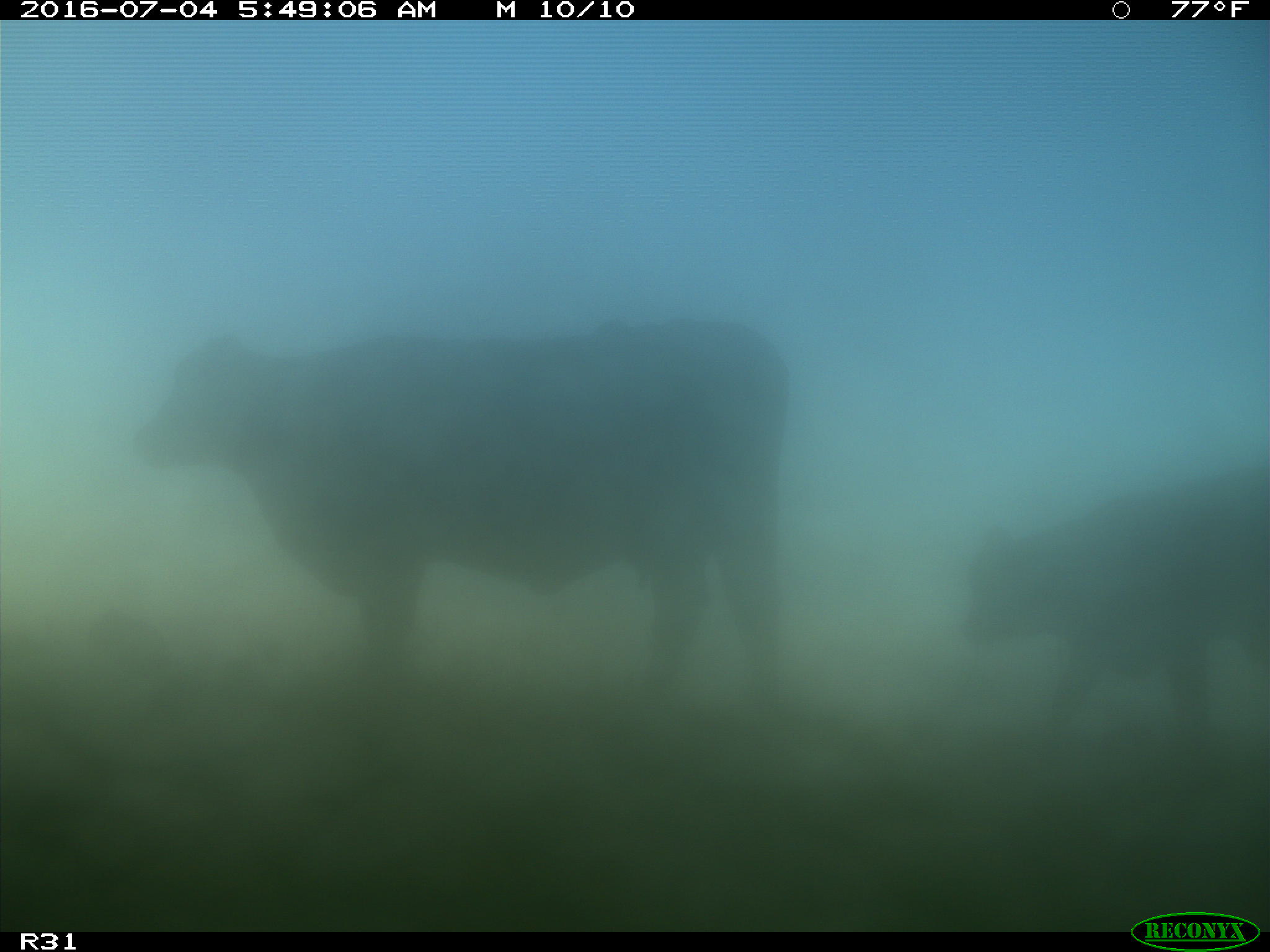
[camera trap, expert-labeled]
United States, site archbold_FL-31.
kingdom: Animalia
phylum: Chordata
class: Mammalia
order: Artiodactyla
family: Bovidae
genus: Bos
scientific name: Bos taurus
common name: domestic cow